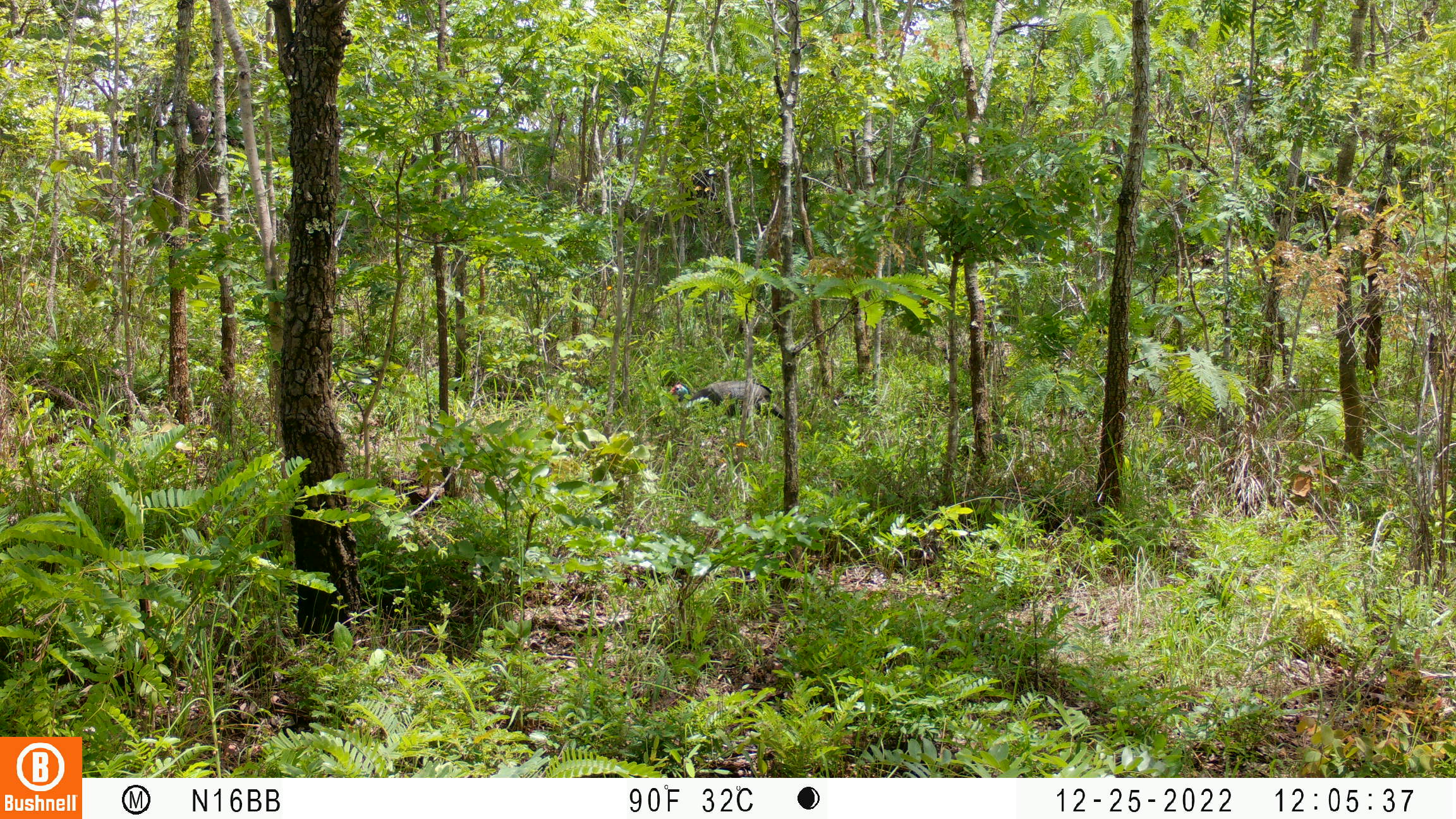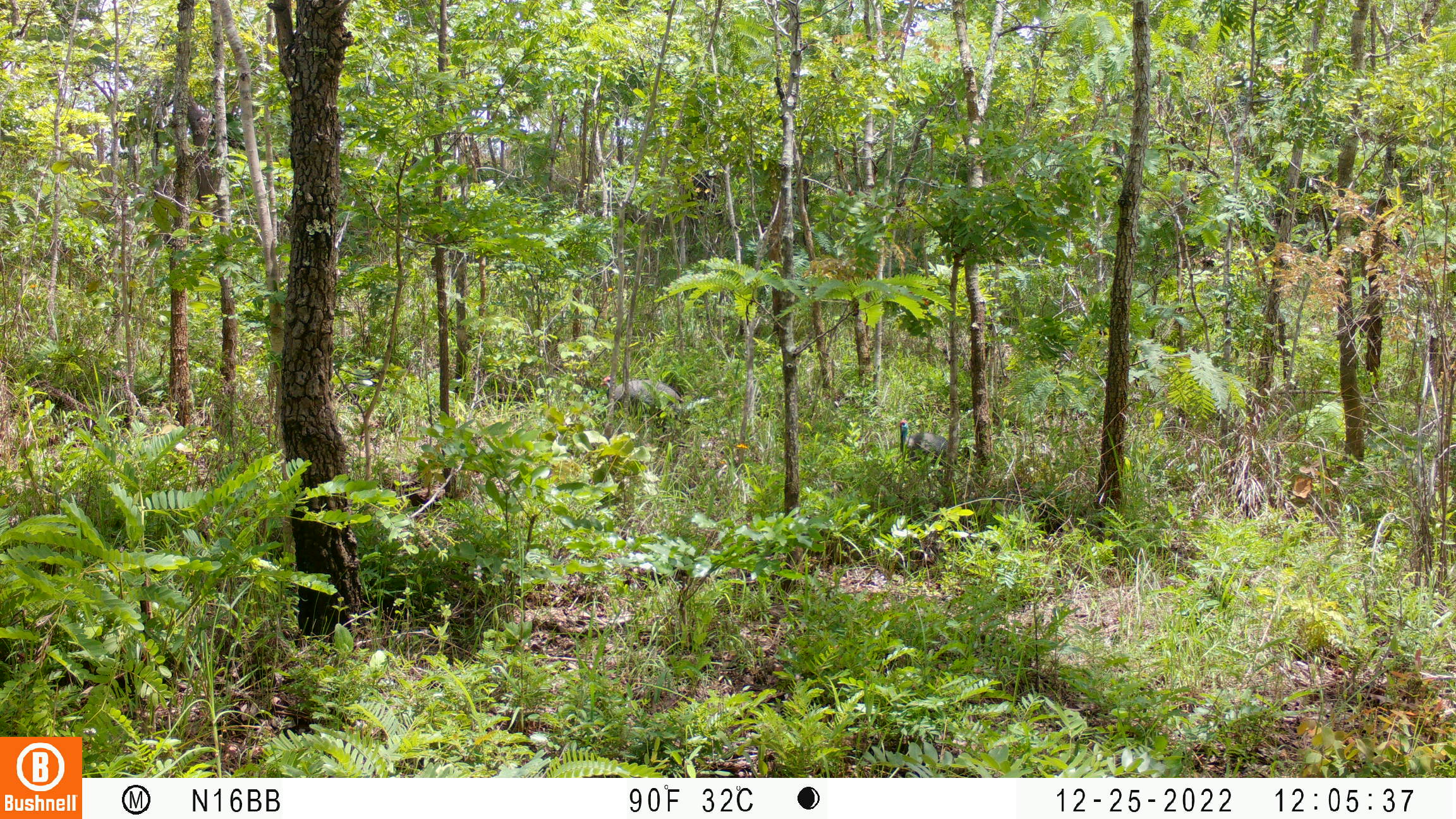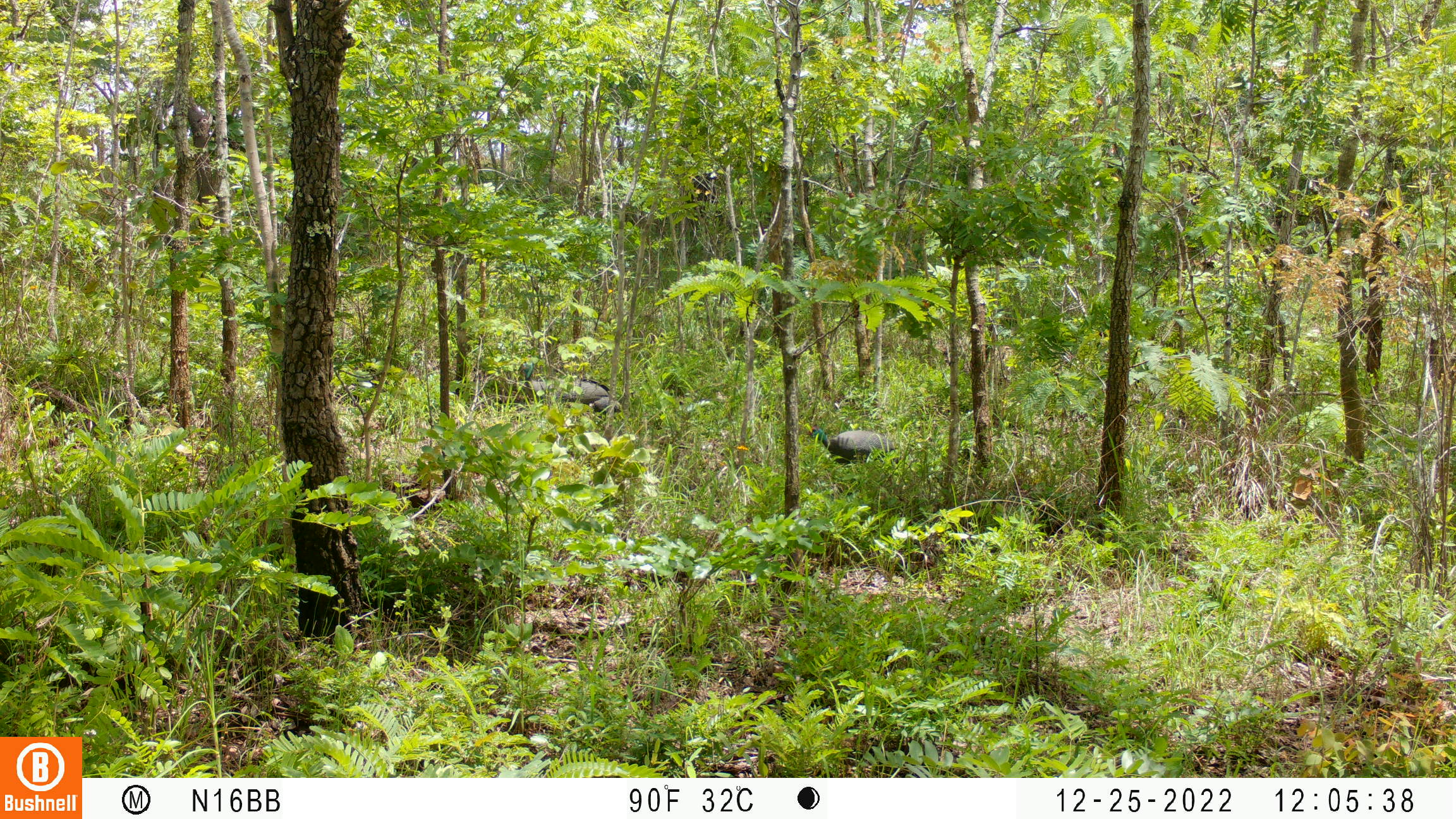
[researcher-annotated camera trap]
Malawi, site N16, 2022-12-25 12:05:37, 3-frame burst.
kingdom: Animalia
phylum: Chordata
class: Aves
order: Galliformes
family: Numididae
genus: Numida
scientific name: Numida meleagris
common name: helmeted guineafowl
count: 1